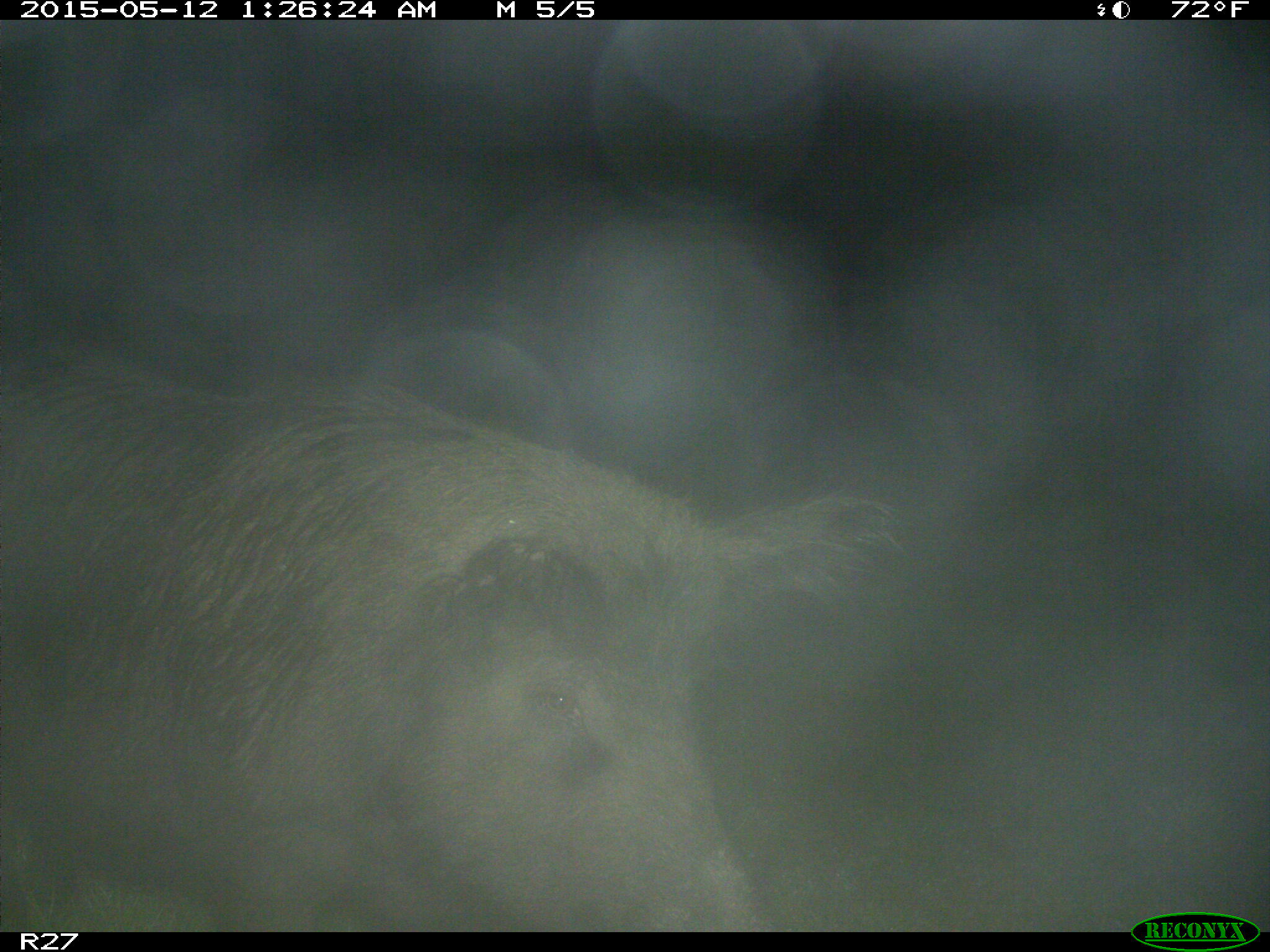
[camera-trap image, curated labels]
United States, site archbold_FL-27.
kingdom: Animalia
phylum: Chordata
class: Mammalia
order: Artiodactyla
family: Suidae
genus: Sus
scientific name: Sus scrofa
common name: wild boar